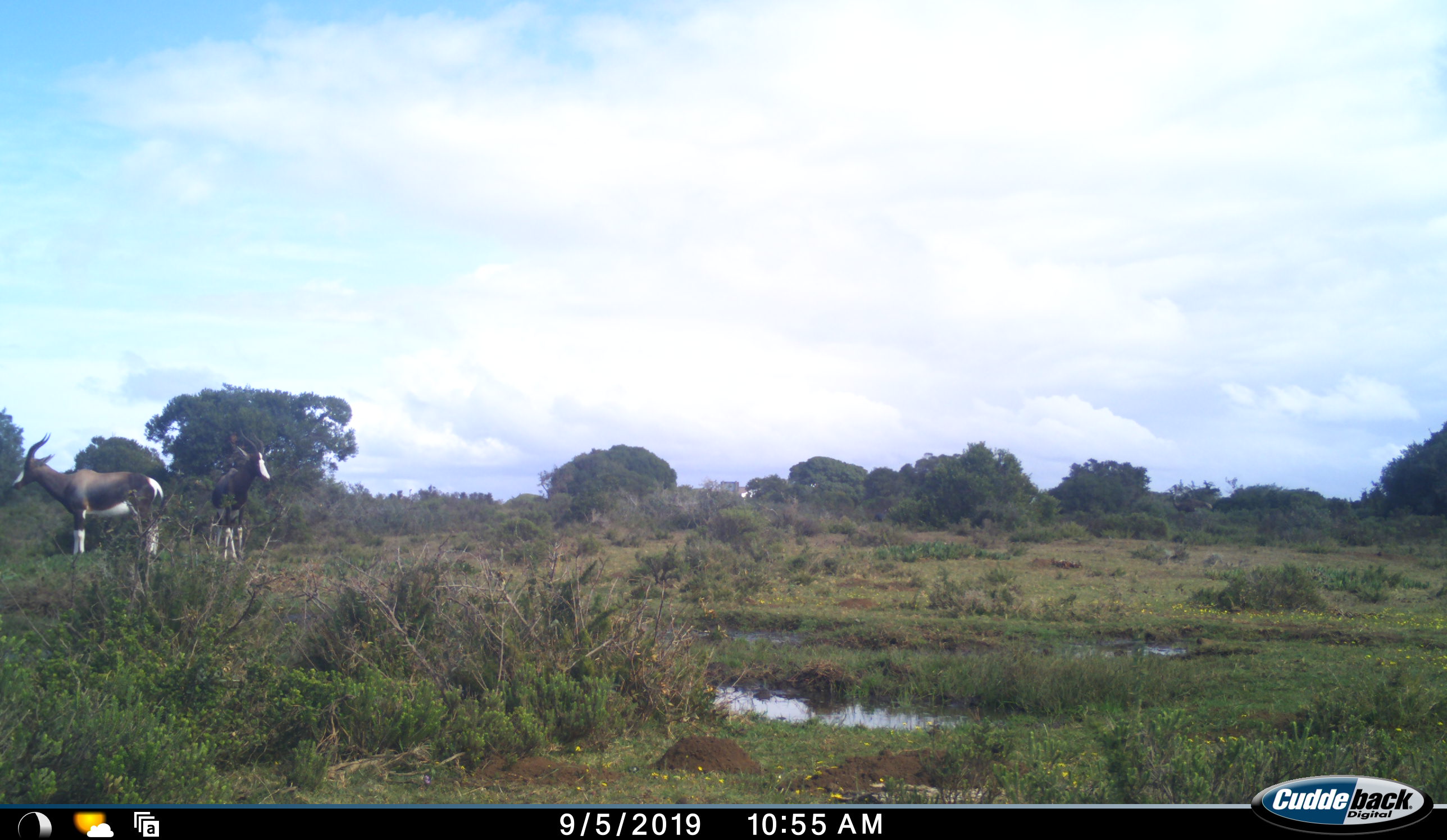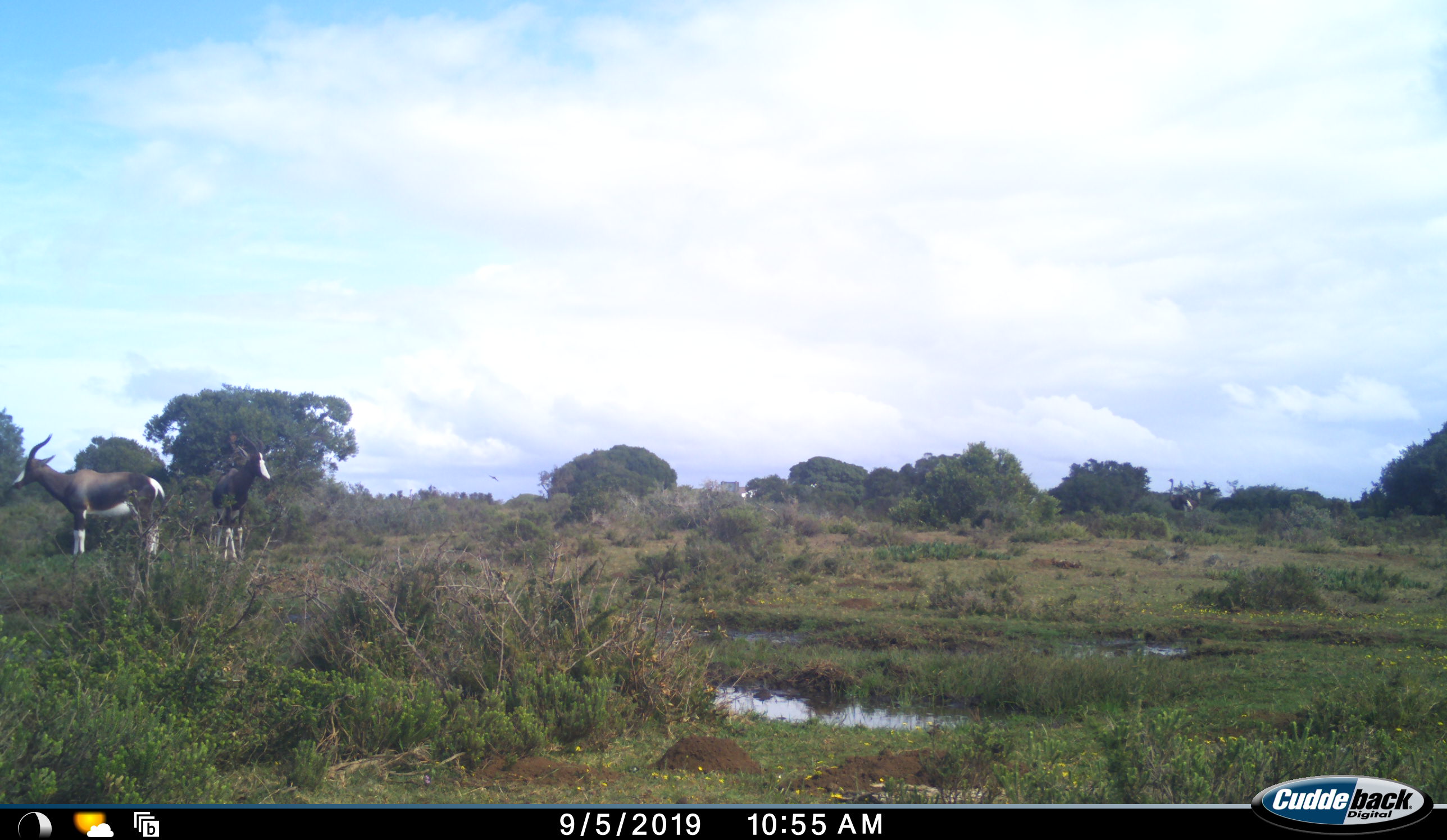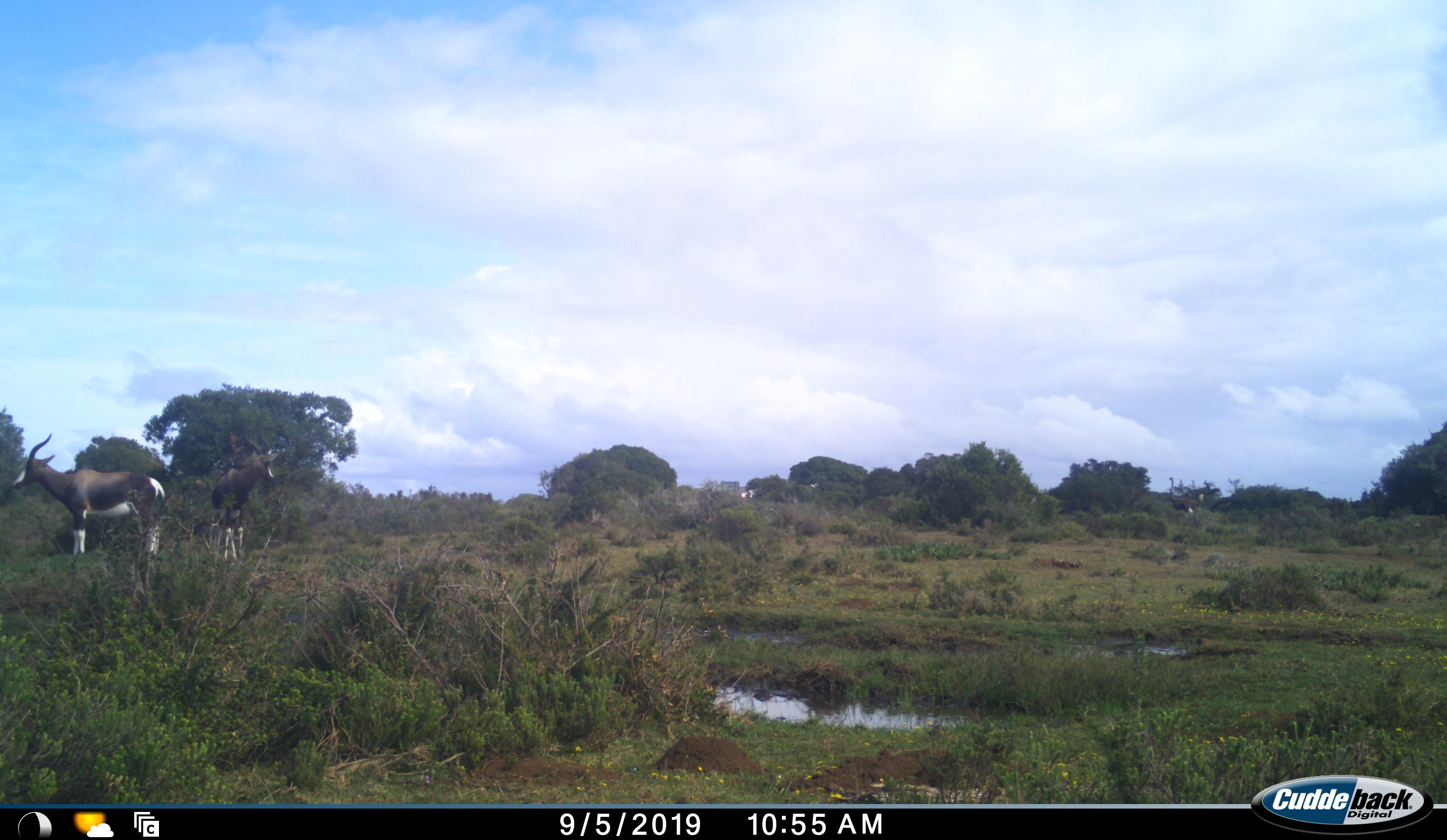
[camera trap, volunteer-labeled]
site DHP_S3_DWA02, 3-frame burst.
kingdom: Animalia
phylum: Chordata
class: Mammalia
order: Artiodactyla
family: Bovidae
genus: Damaliscus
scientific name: Damaliscus pygargus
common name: bontebok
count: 2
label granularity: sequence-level